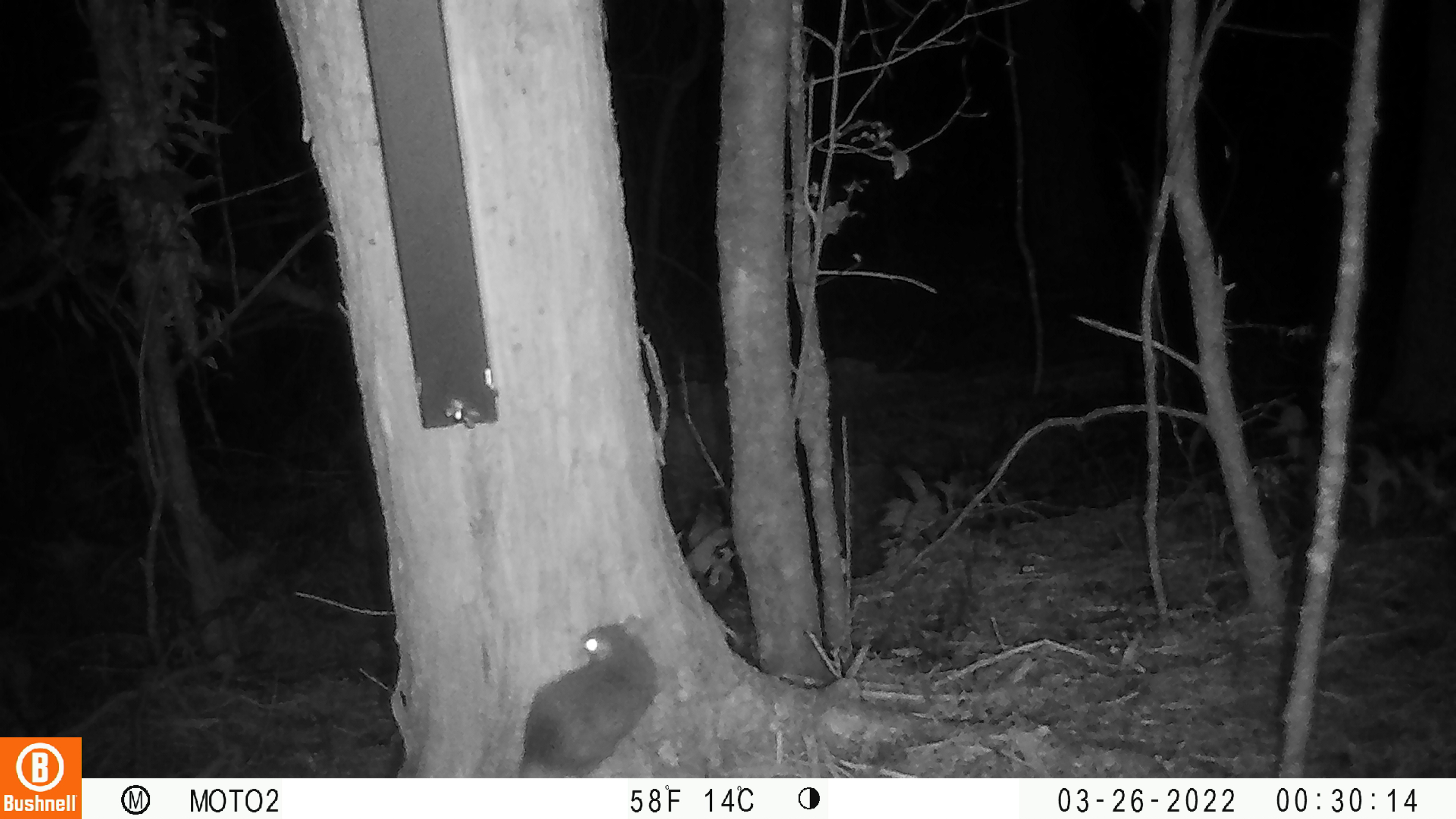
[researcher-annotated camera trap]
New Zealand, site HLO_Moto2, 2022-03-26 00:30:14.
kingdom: Animalia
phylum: Chordata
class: Mammalia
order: Rodentia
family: Muridae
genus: Rattus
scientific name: Rattus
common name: rat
Rat (Rattus).